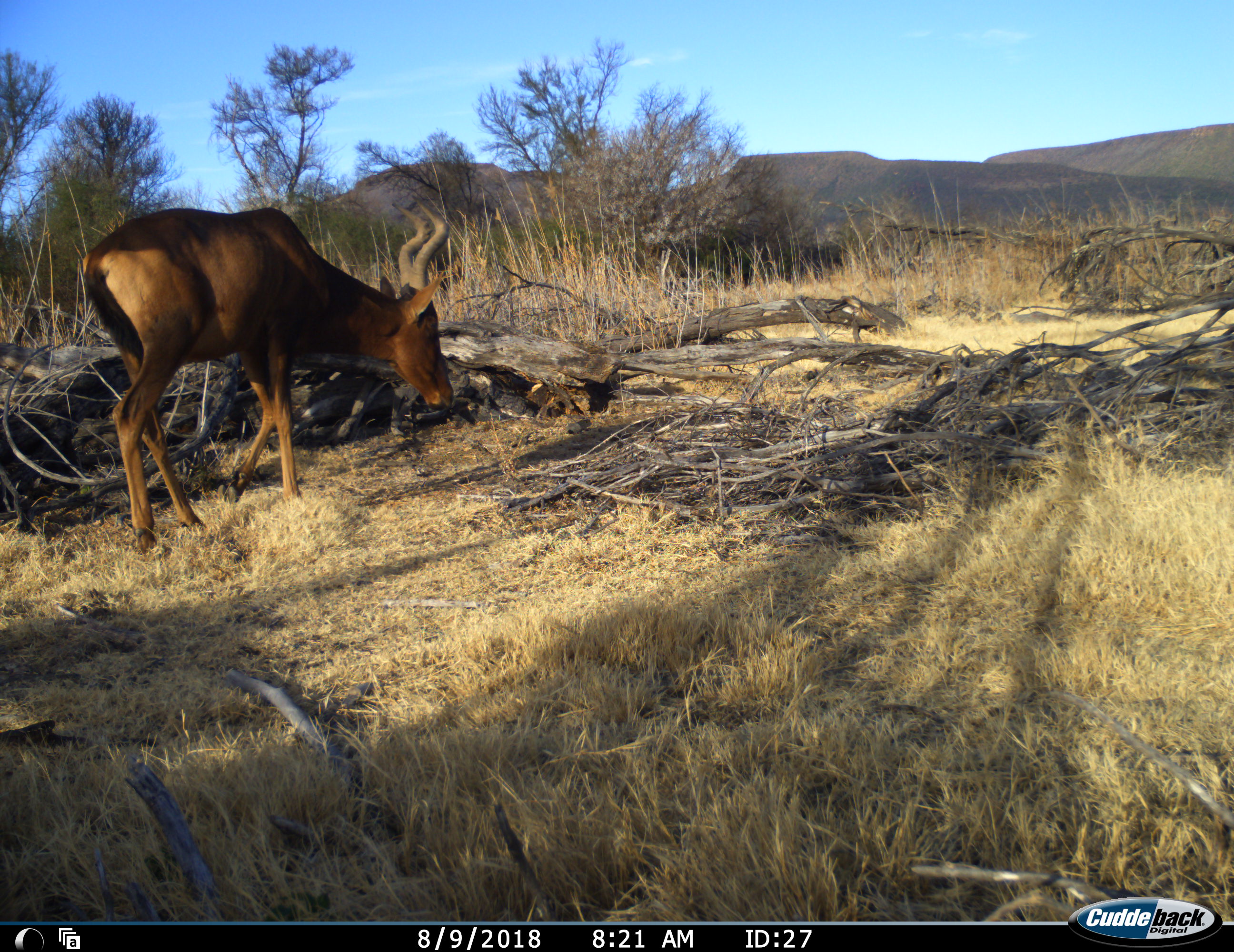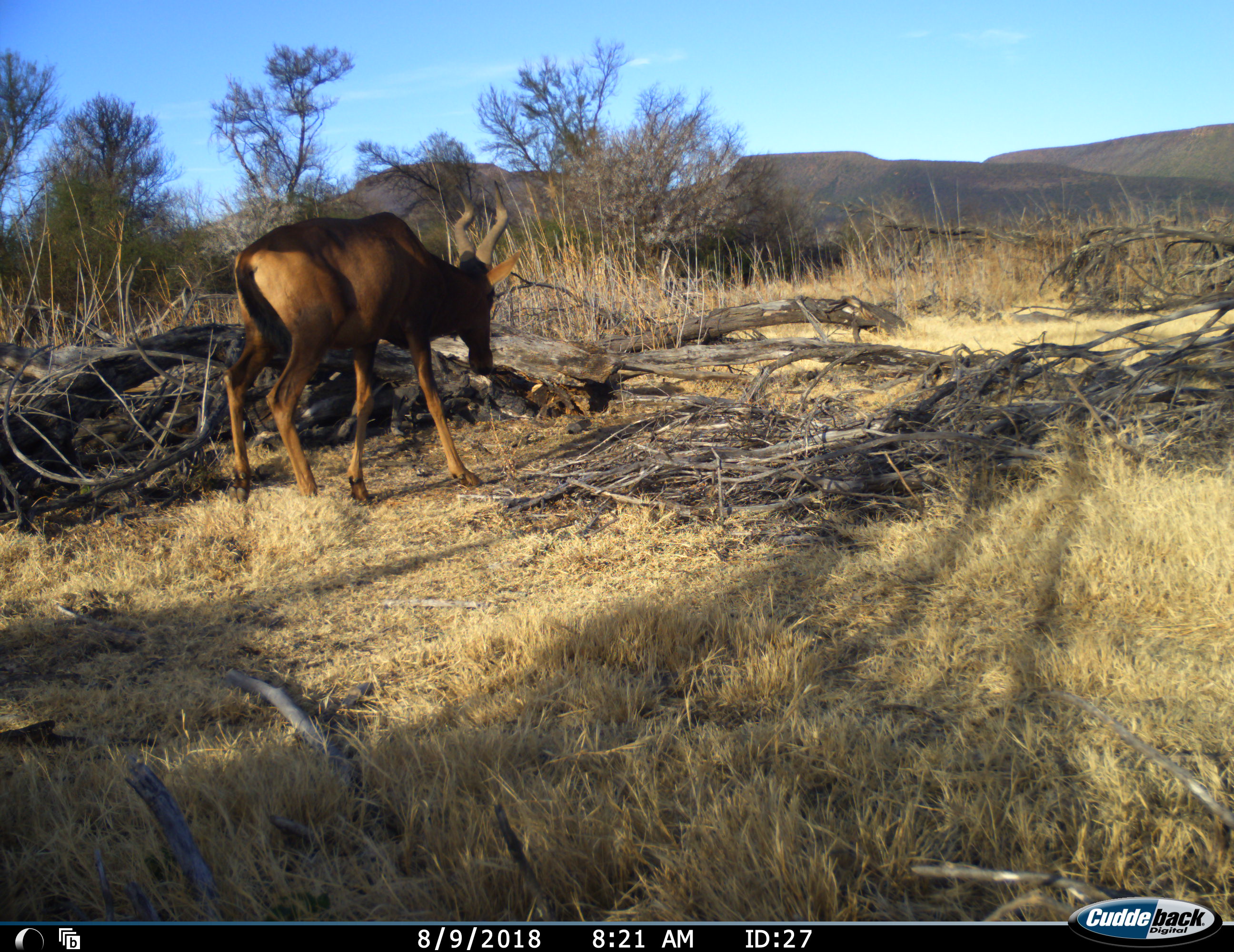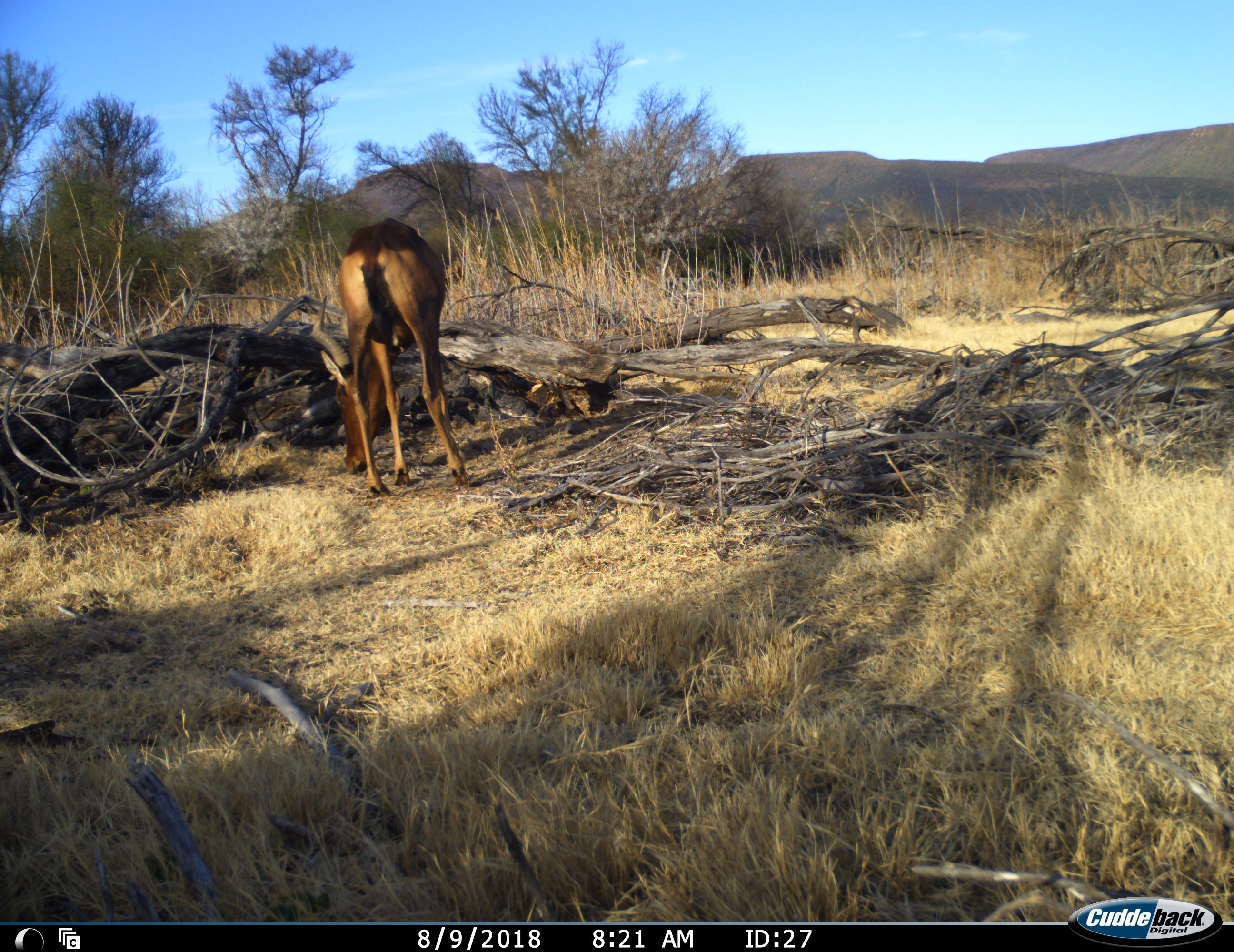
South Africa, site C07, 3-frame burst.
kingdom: Animalia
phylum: Chordata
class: Mammalia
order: Artiodactyla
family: Bovidae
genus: Alcelaphus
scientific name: Alcelaphus buselaphus caama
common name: red hartebeest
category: hartebeestred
Hartebeestred (red hartebeest) (Alcelaphus buselaphus caama), count 1. Behavior (volunteer vote fractions): standing 0%, resting 0%, moving 100%, interacting 0%. Young present (vote fraction): 0%. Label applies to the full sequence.